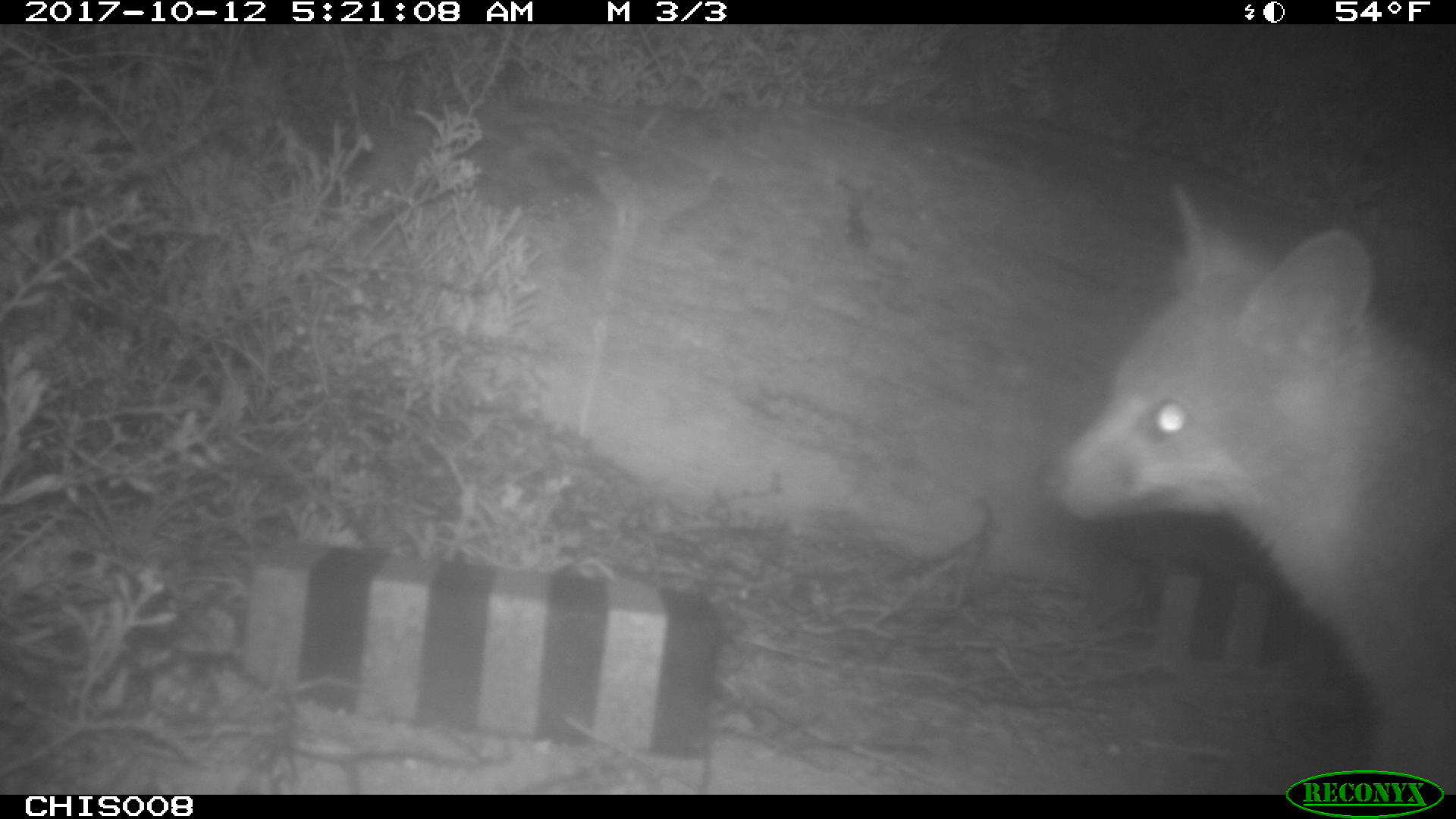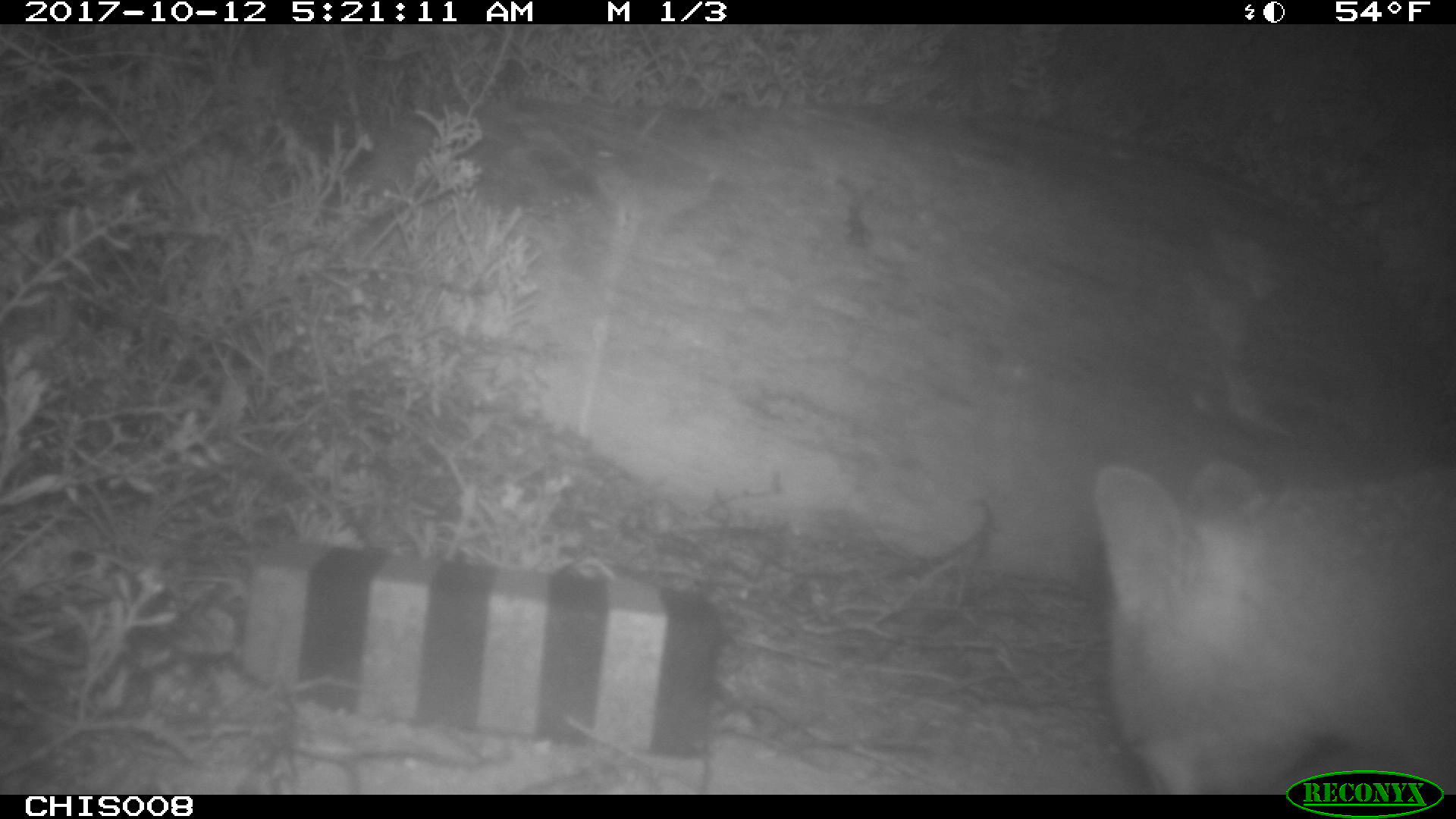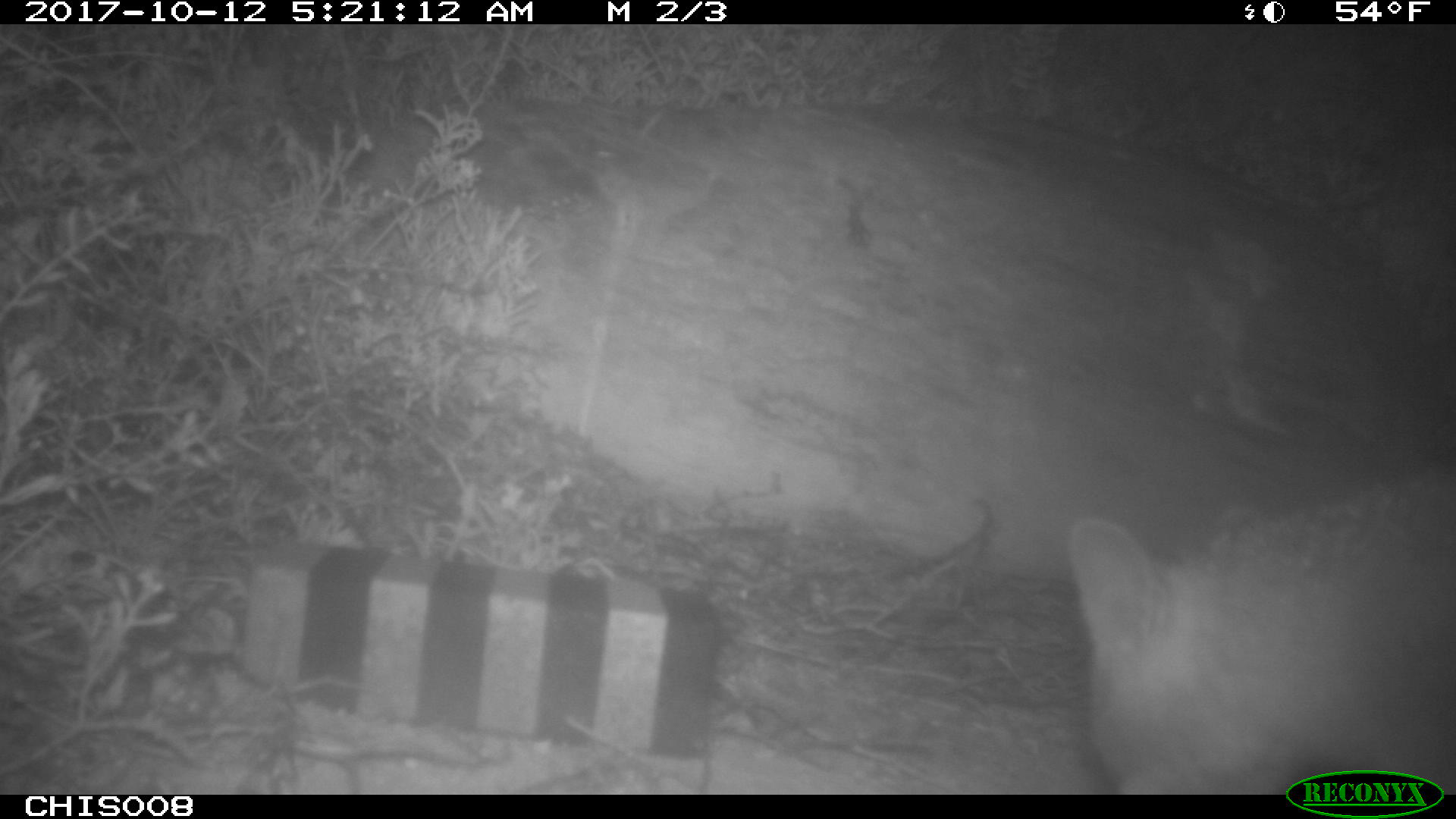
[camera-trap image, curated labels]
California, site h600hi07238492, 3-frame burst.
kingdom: Animalia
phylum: Chordata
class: Mammalia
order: Carnivora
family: Canidae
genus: Urocyon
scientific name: Urocyon littoralis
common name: island fox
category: fox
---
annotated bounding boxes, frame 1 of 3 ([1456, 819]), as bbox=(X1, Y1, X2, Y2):
fox: bbox=(1050, 178, 1455, 795)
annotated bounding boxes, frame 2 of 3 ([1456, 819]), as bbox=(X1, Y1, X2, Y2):
fox: bbox=(1094, 465, 1455, 797)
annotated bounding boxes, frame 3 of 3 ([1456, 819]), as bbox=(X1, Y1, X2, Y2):
fox: bbox=(1068, 471, 1455, 794)